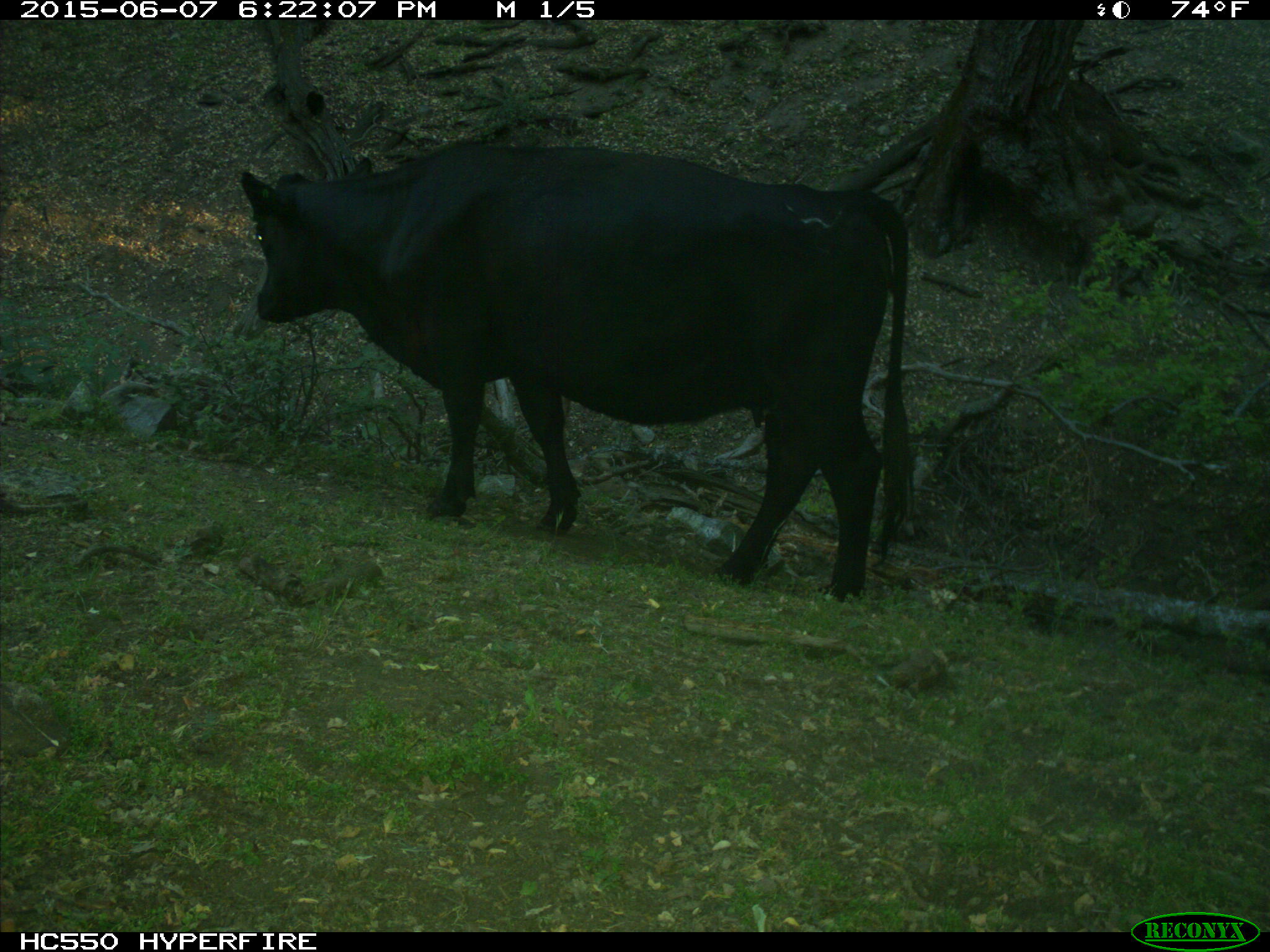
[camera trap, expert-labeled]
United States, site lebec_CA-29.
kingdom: Animalia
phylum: Chordata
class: Mammalia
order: Artiodactyla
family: Bovidae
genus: Bos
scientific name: Bos taurus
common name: domestic cow